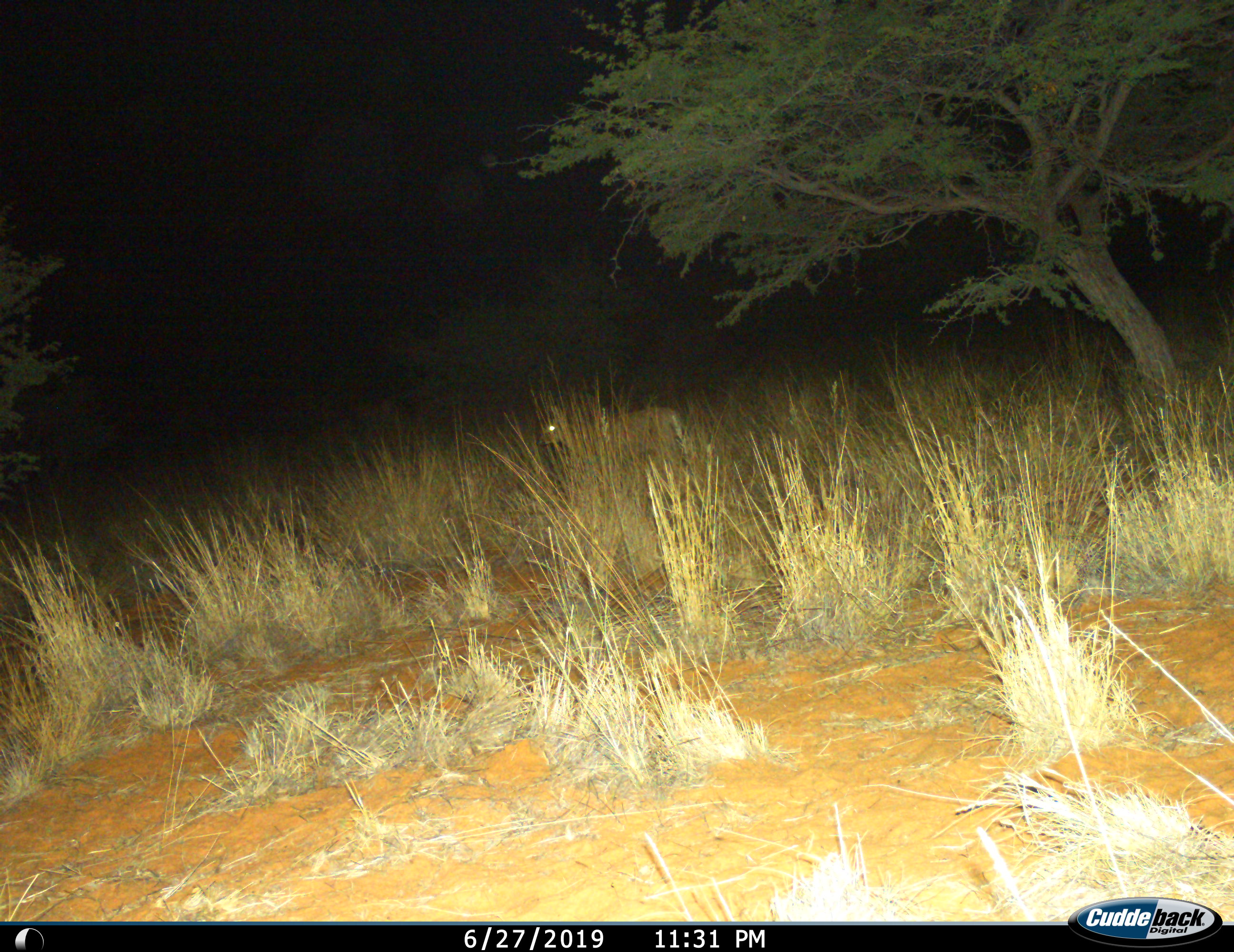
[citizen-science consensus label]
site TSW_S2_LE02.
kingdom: Animalia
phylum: Chordata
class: Mammalia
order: Artiodactyla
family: Bovidae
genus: Sylvicapra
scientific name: Sylvicapra grimmia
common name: common duiker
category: duikercommongrey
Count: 1.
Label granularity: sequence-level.